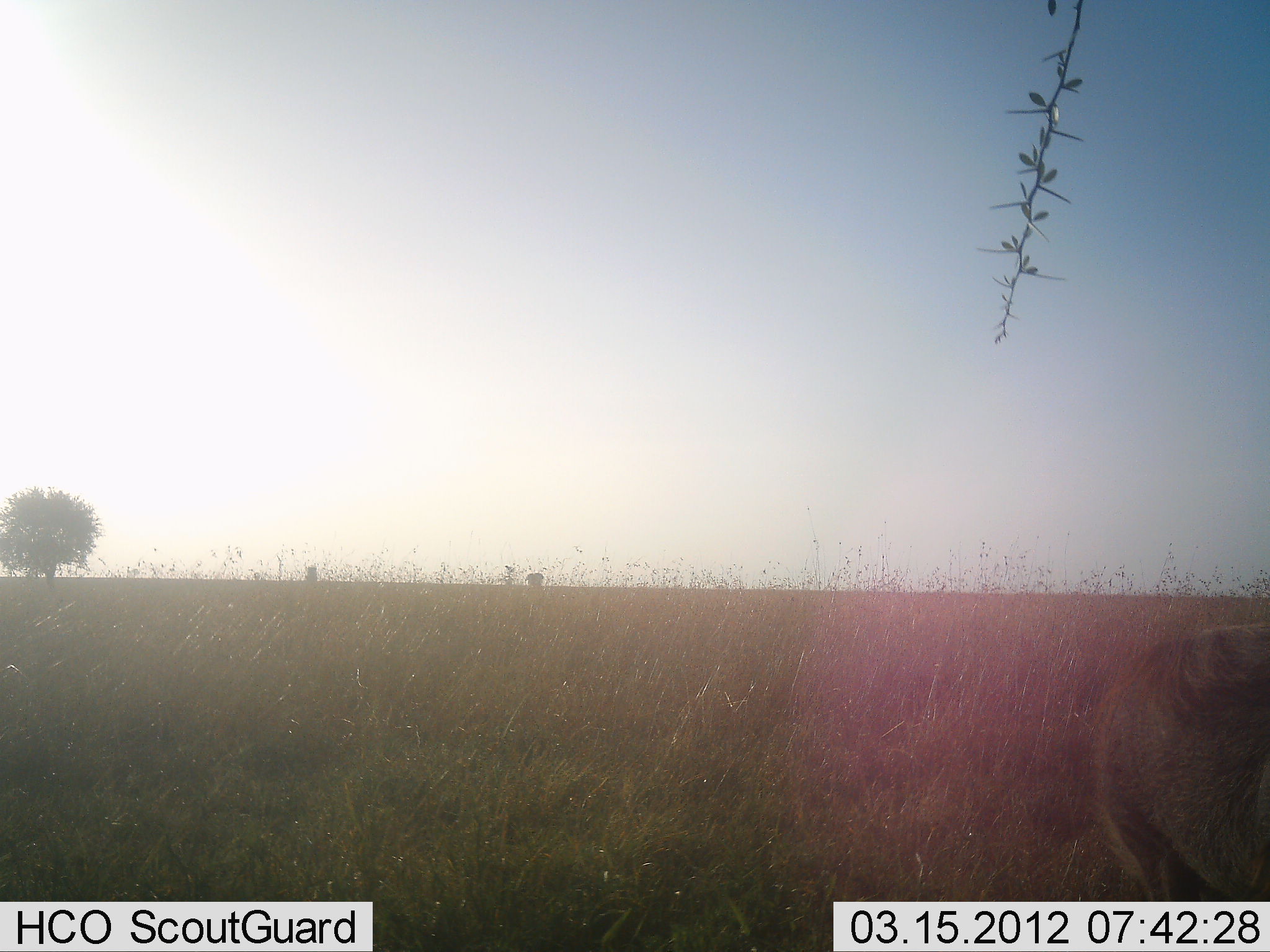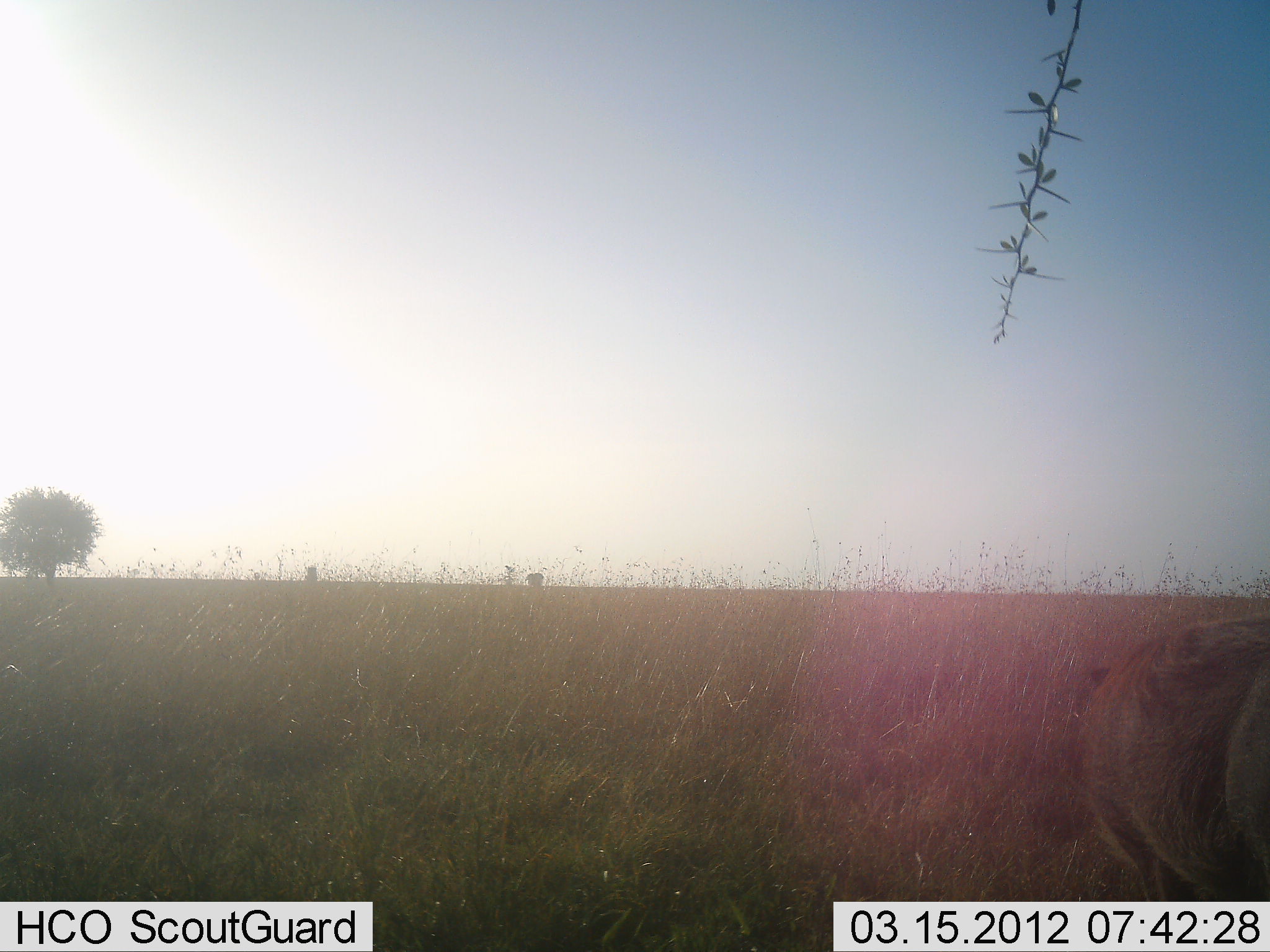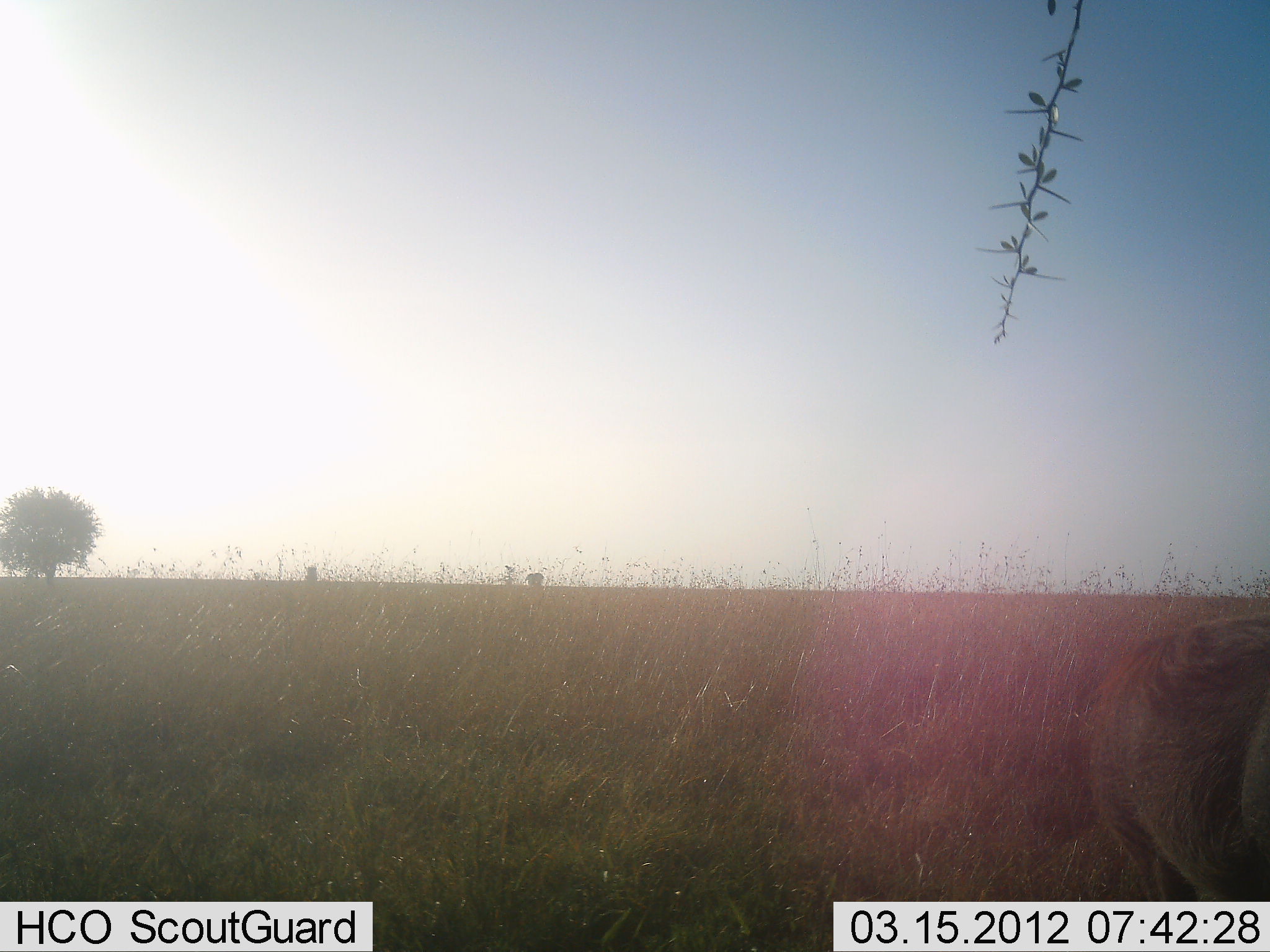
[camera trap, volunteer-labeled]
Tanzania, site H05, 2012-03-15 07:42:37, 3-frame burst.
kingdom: Animalia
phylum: Chordata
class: Mammalia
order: Artiodactyla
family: Suidae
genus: Phacochoerus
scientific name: Phacochoerus africanus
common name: warthog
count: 1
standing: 50%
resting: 0%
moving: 38%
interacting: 0%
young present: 0%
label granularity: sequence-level